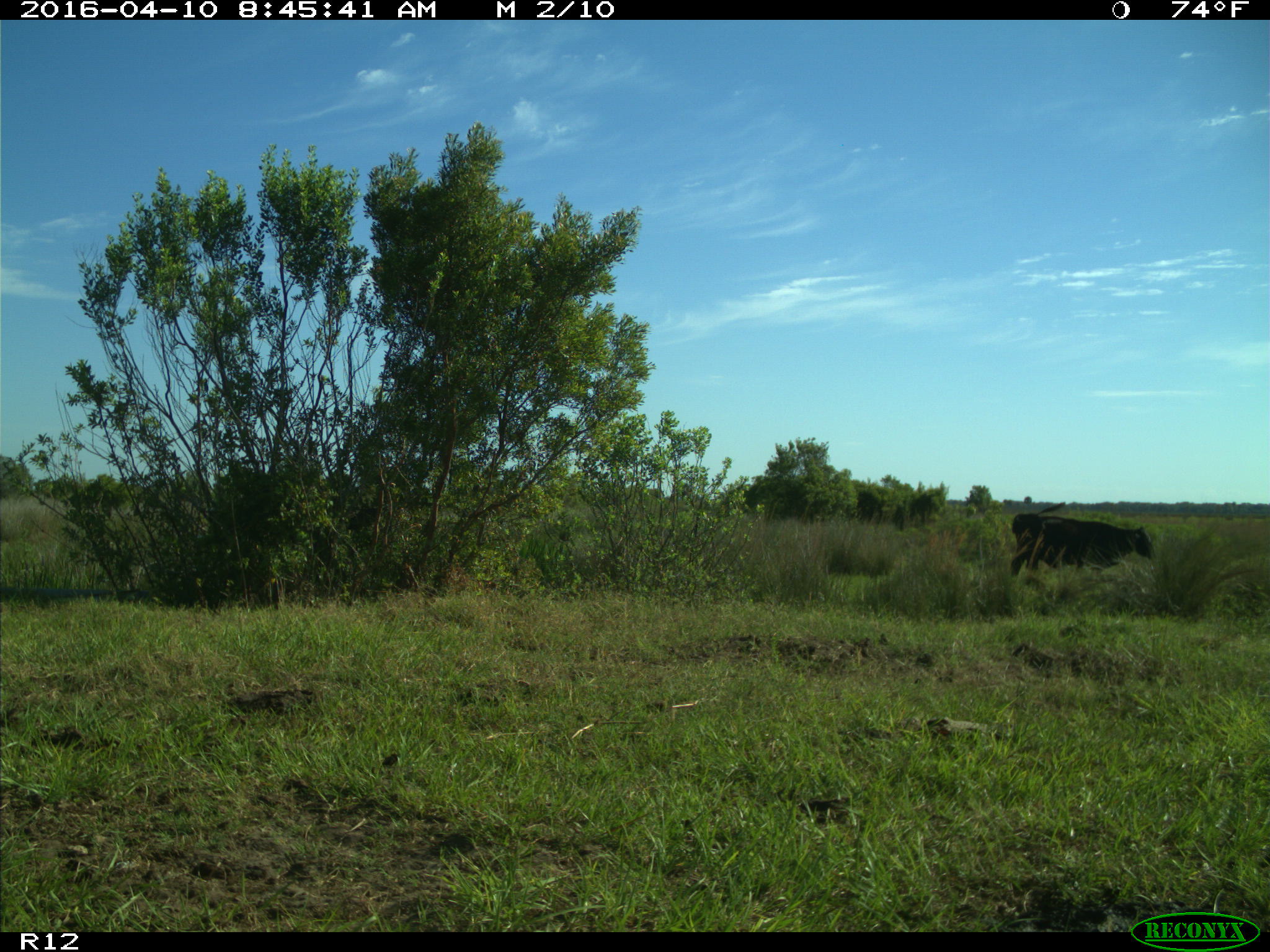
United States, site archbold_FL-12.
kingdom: Animalia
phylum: Chordata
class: Mammalia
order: Artiodactyla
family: Bovidae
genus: Bos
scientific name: Bos taurus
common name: domestic cow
Bos taurus (domestic cow).